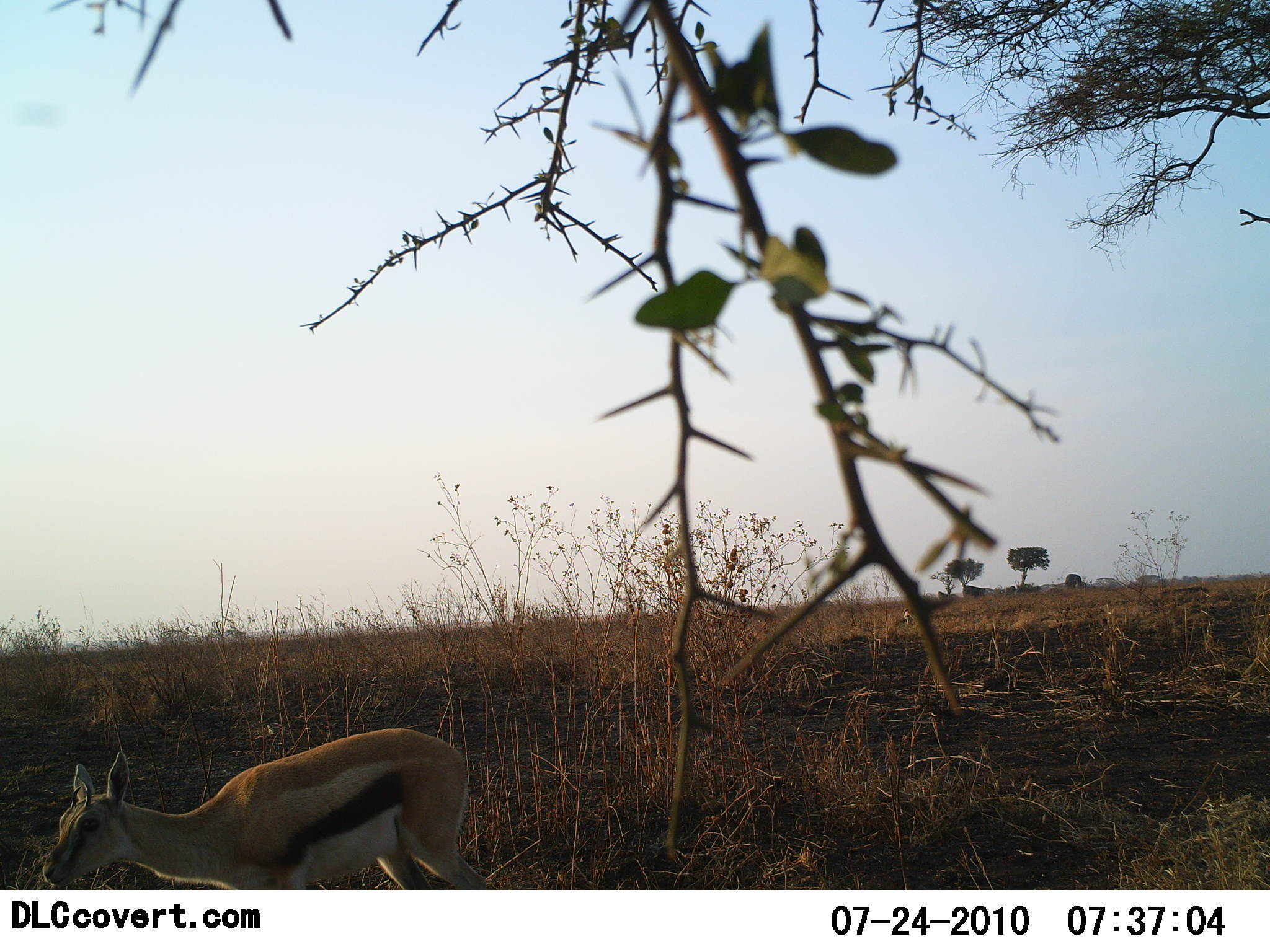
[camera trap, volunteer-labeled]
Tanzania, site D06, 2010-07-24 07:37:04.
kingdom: Animalia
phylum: Chordata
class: Mammalia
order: Artiodactyla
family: Bovidae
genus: Eudorcas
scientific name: Eudorcas thomsonii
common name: thomson's gazelle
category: gazellethomsons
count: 1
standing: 81%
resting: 0%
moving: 25%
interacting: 0%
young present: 6%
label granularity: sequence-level